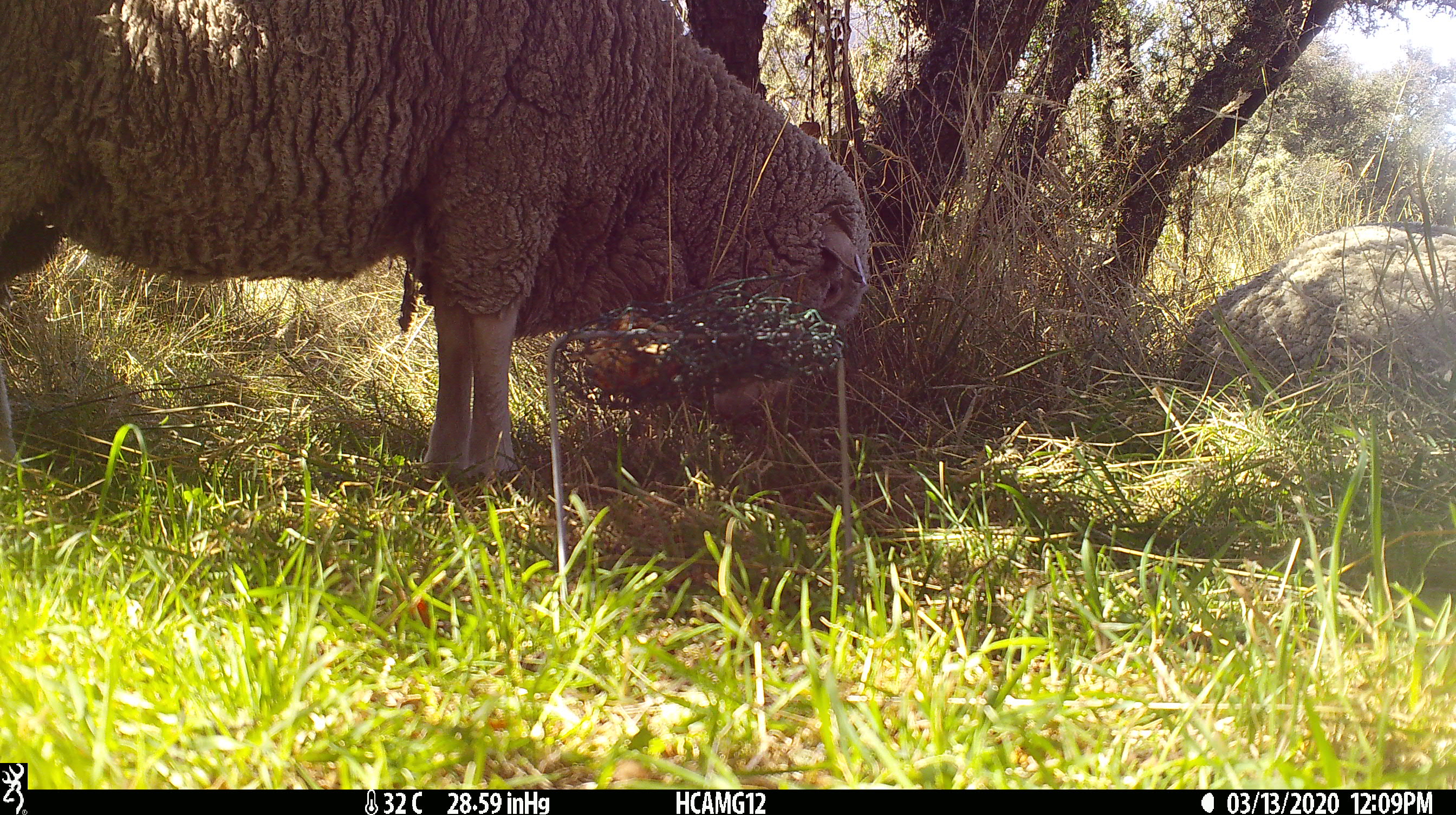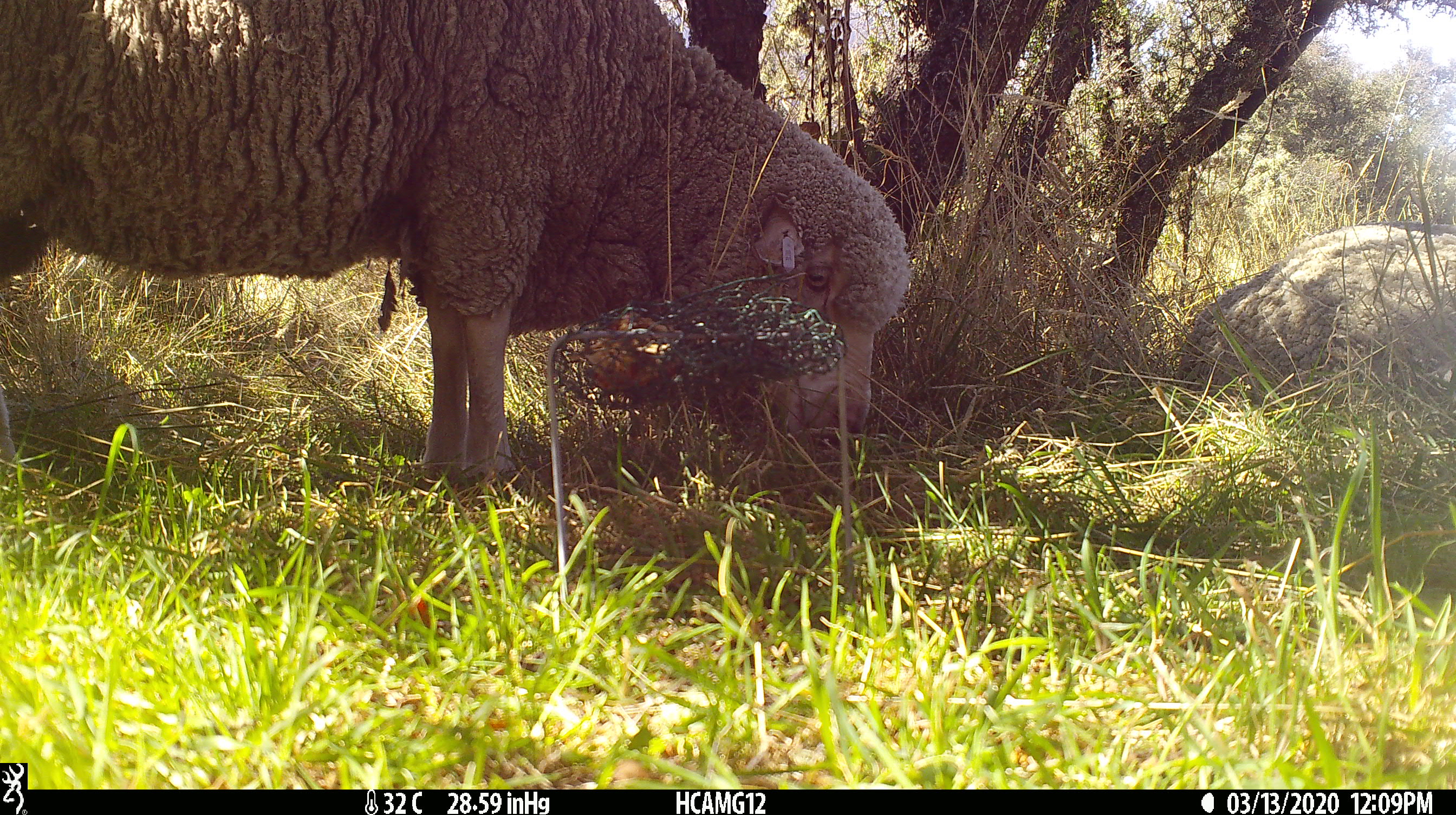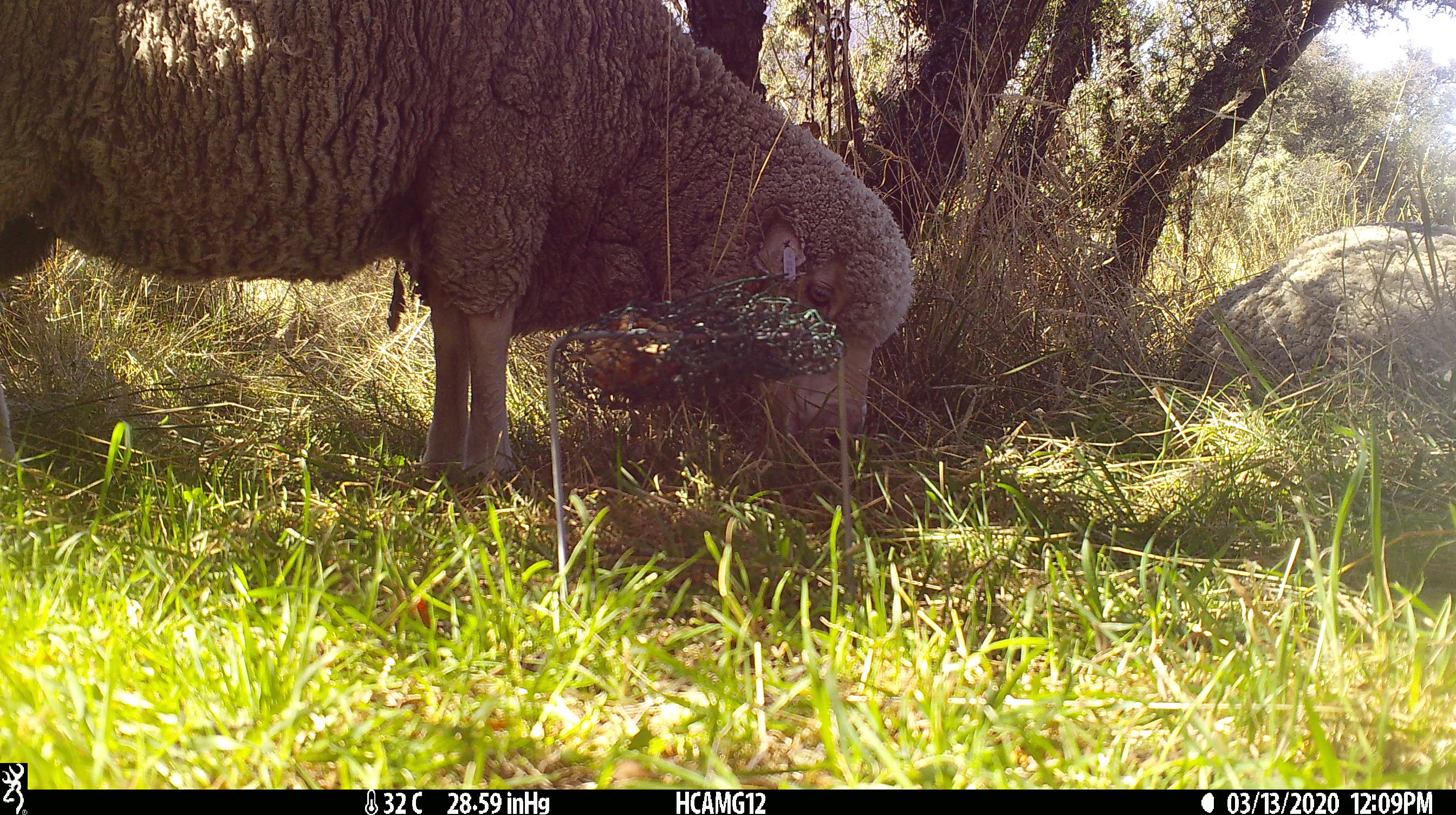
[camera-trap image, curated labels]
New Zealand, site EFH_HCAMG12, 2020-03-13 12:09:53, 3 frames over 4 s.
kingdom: Animalia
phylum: Chordata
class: Mammalia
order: Artiodactyla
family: Bovidae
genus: Ovis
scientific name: Ovis aries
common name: domestic sheep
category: sheep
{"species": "sheep (domestic sheep) (Ovis aries)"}